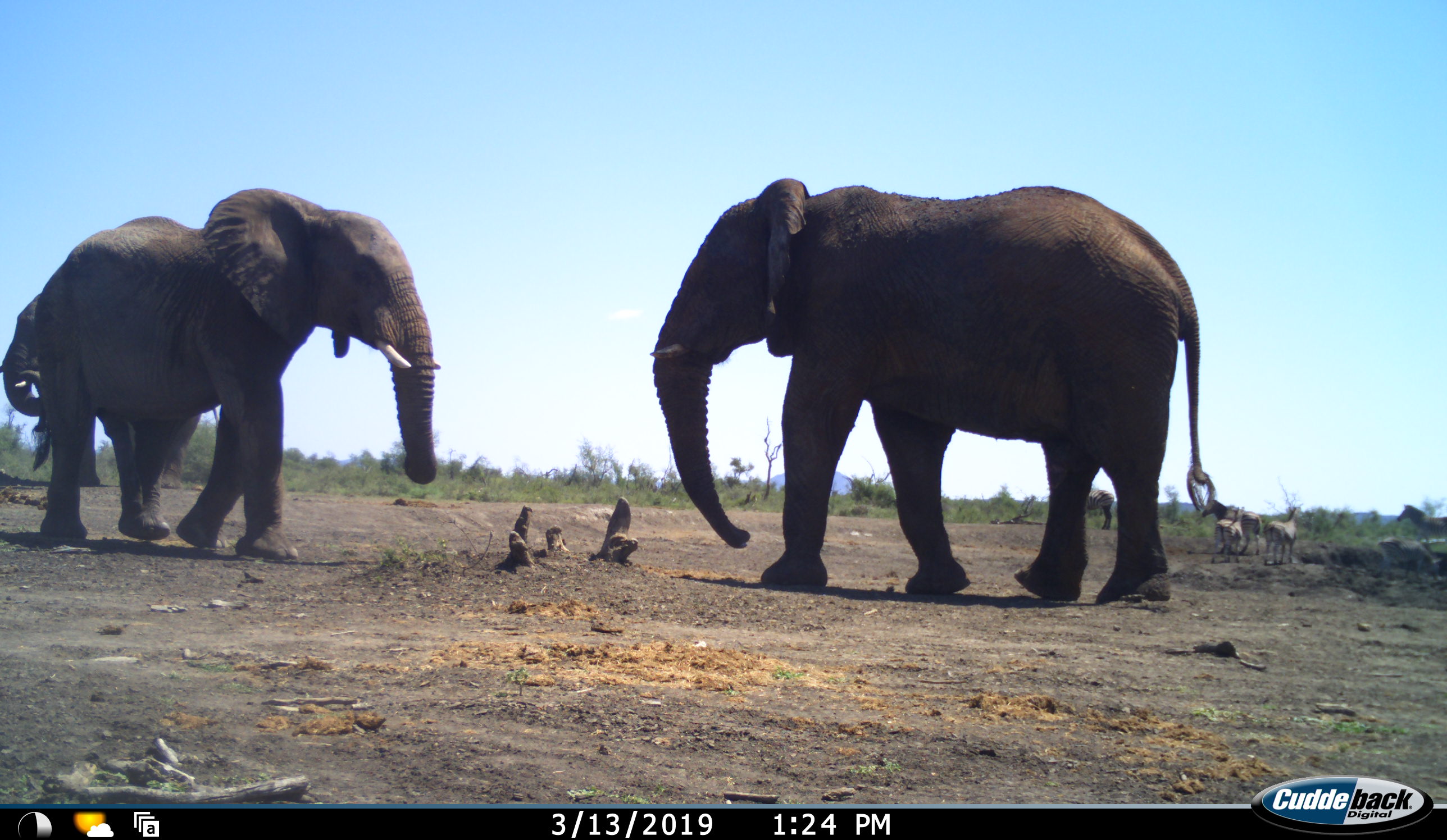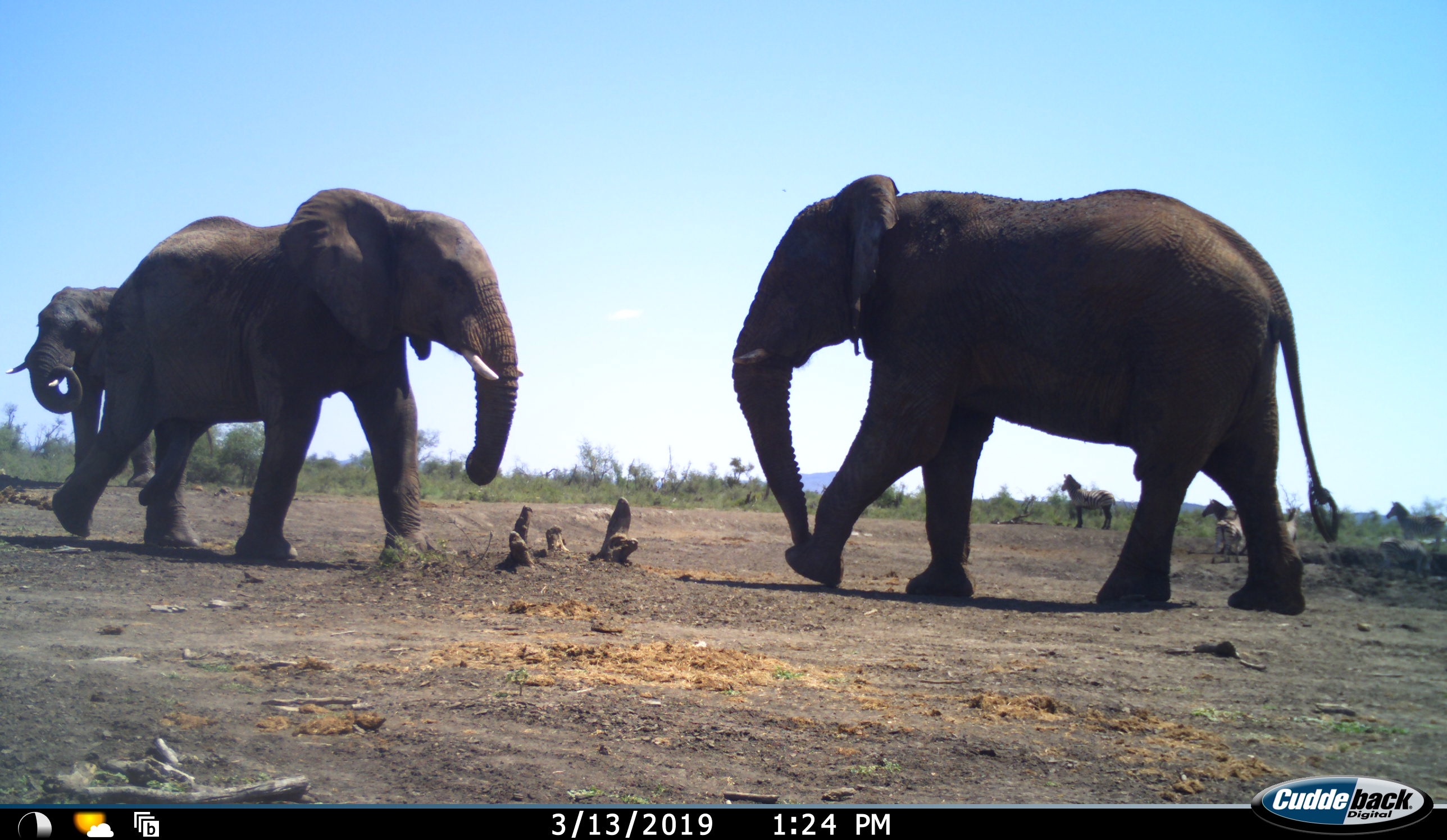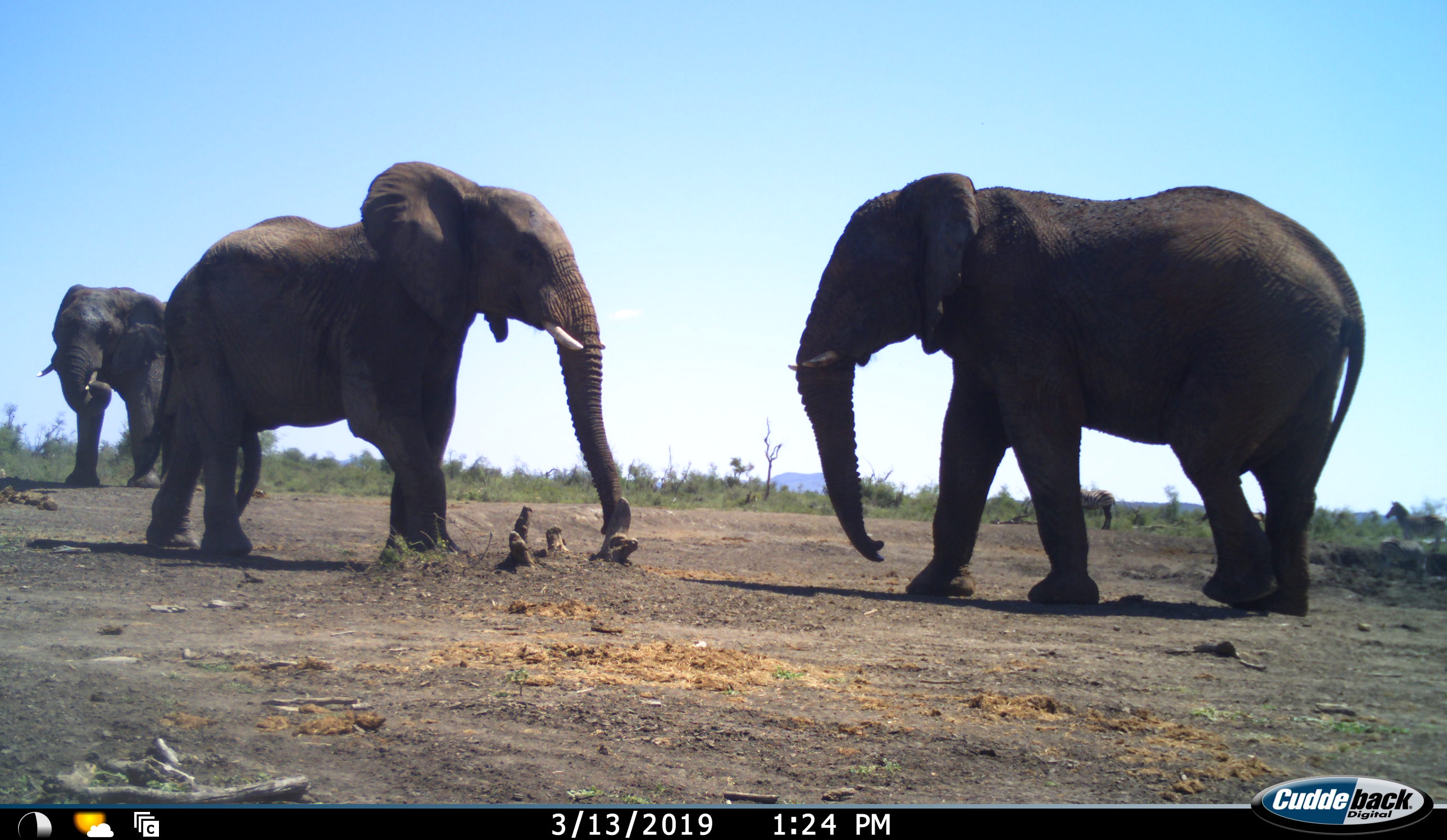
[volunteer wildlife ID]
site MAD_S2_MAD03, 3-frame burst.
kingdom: Animalia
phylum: Chordata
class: Mammalia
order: Proboscidea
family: Elephantidae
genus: Loxodonta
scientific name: Loxodonta africana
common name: african bush elephant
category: elephant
Elephant (african bush elephant) (Loxodonta africana), count 3. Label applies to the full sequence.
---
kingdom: Animalia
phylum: Chordata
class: Mammalia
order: Perissodactyla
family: Equidae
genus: Equus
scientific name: Equus quagga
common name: plains zebra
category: zebraplains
Zebraplains (plains zebra) (Equus quagga), count 5. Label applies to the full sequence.